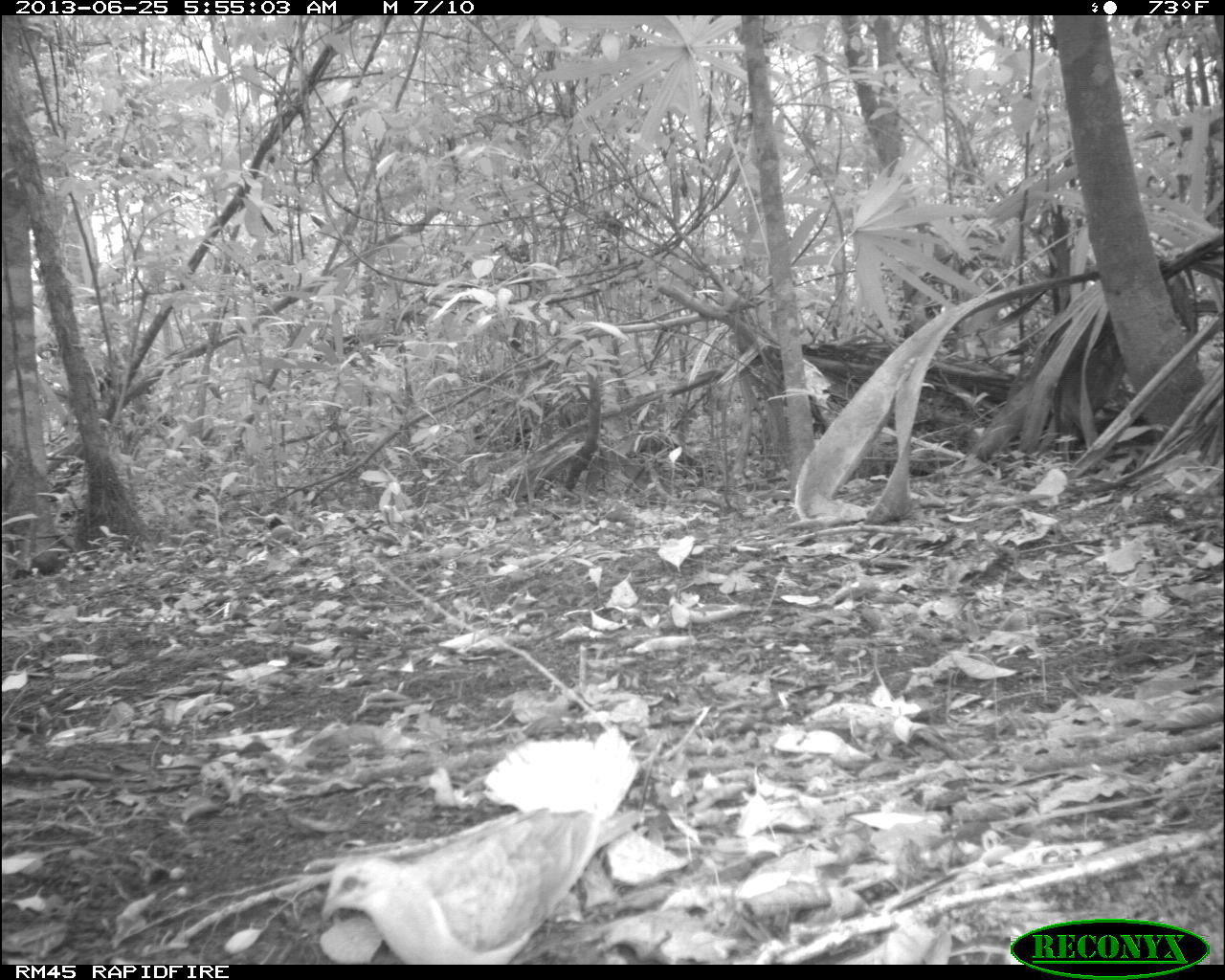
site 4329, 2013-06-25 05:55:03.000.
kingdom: Animalia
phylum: Chordata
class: Aves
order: Columbiformes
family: Columbidae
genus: Geotrygon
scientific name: Geotrygon montana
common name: ruddy quail-dove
Geotrygon montana (ruddy quail-dove), count 1.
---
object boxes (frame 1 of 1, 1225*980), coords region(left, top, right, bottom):
geotrygon montana: region(318, 806, 649, 965)